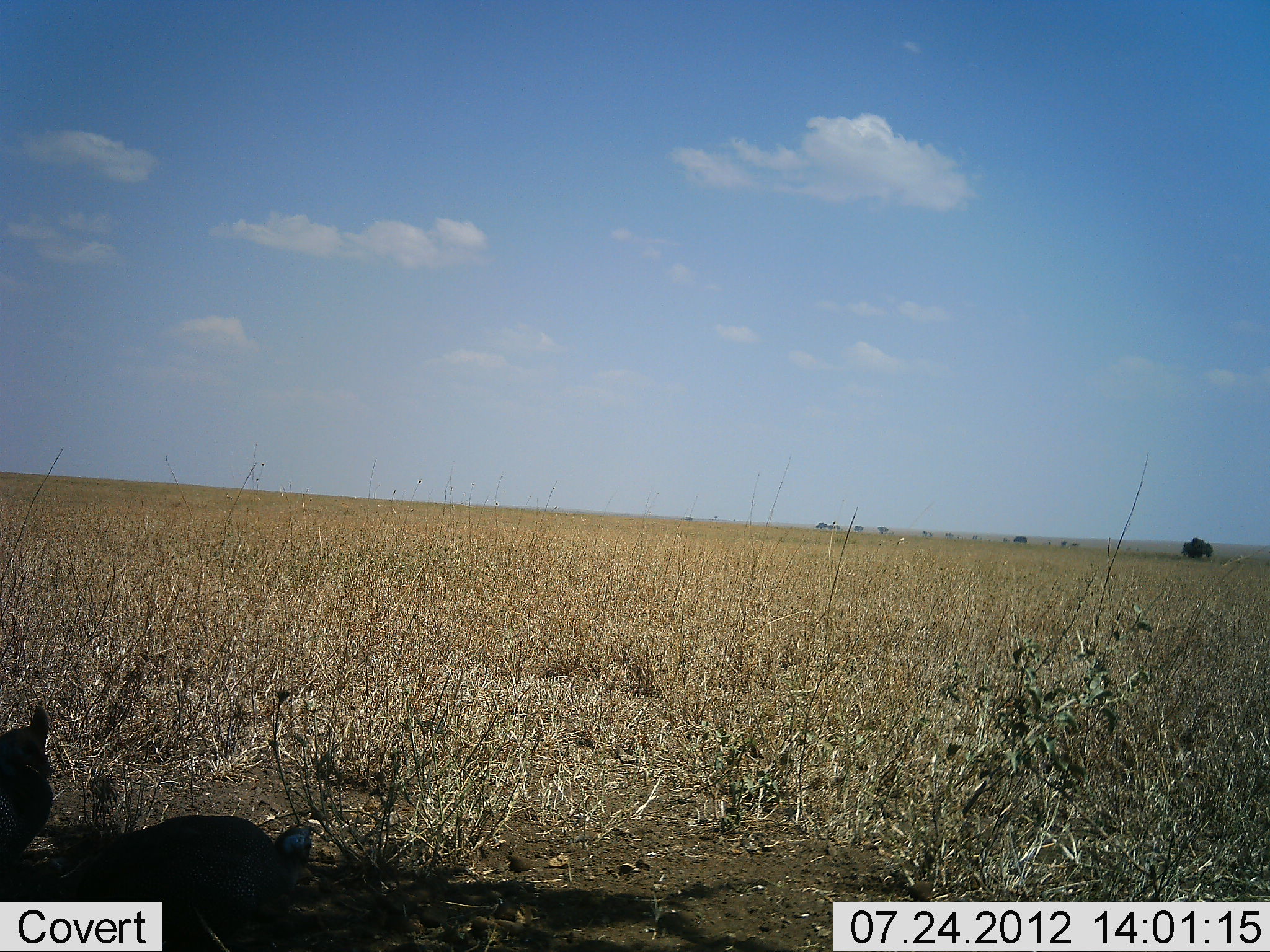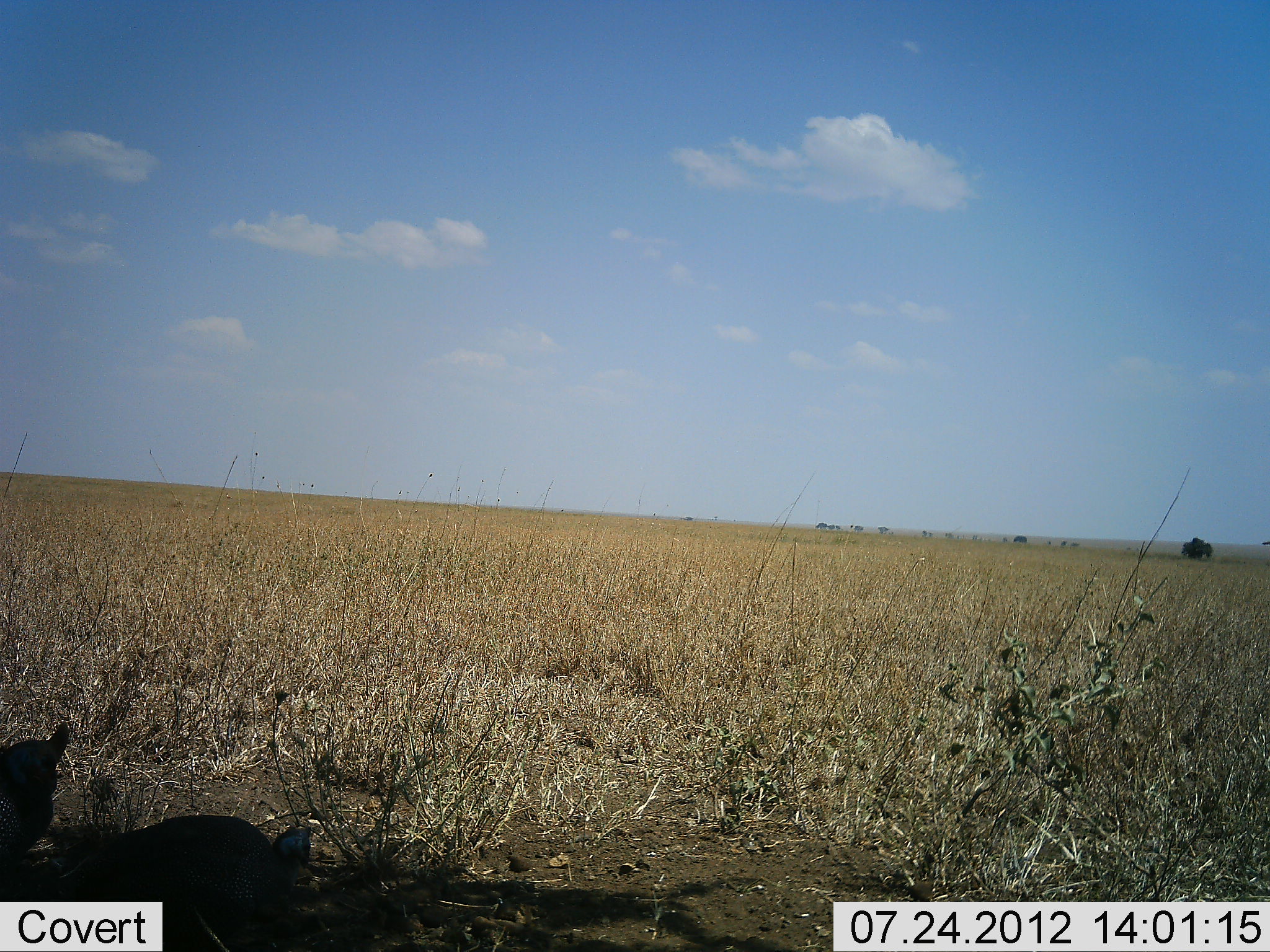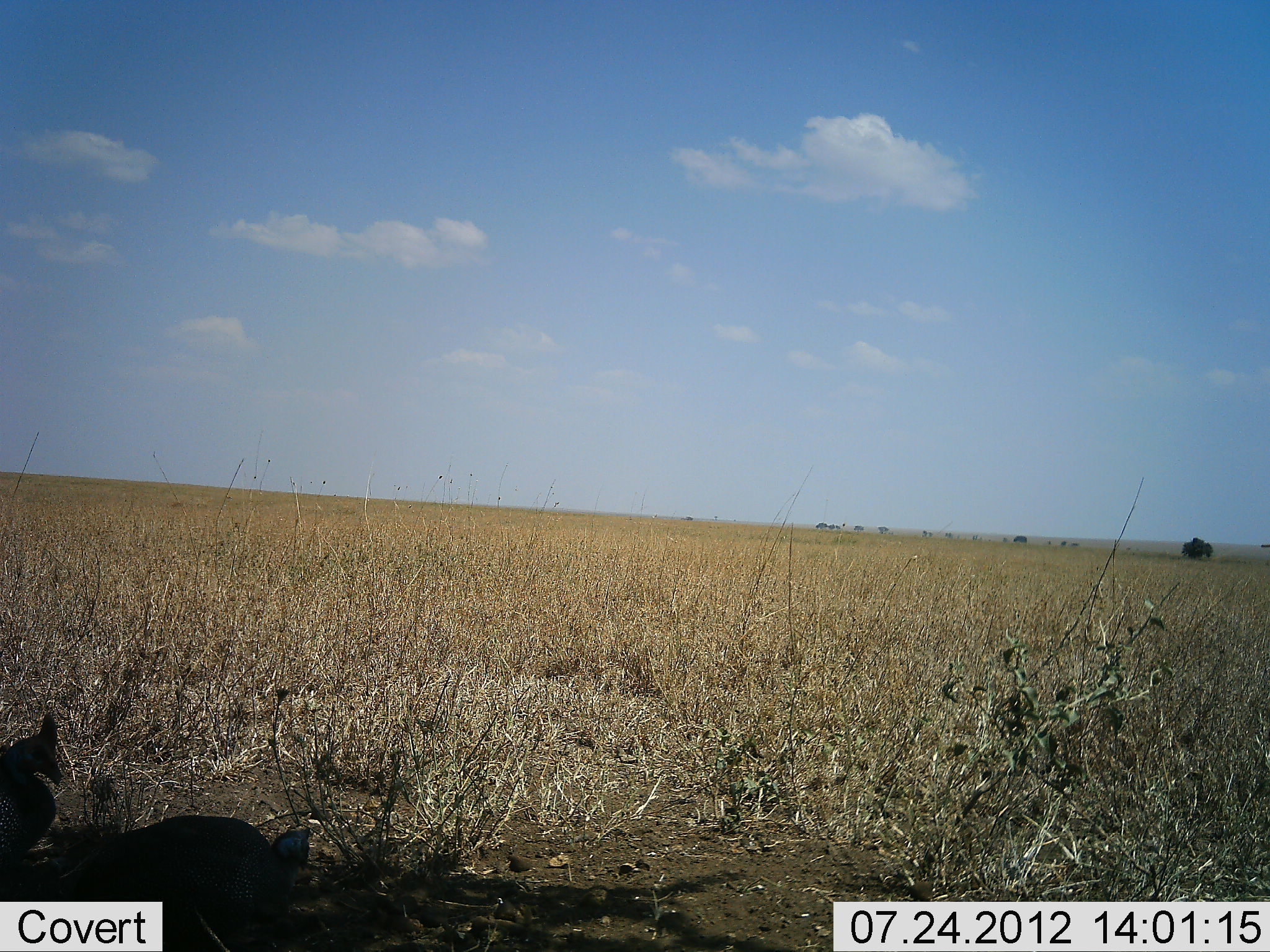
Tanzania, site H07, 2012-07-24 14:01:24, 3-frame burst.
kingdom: Animalia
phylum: Chordata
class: Aves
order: Galliformes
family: Numididae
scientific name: Numididae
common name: guinea fowl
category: guineafowl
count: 2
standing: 50%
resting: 40%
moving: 10%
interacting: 0%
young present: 0%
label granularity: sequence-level